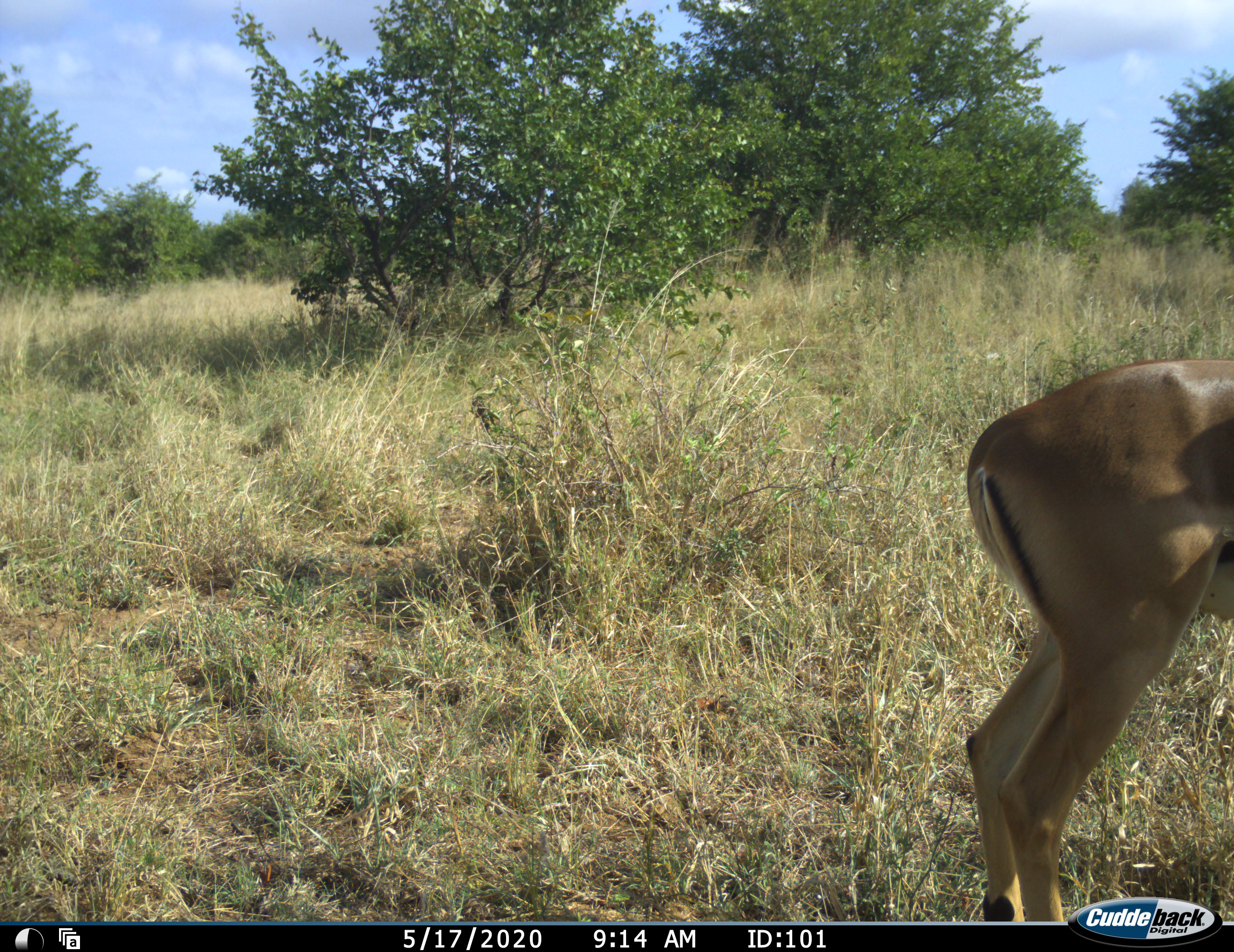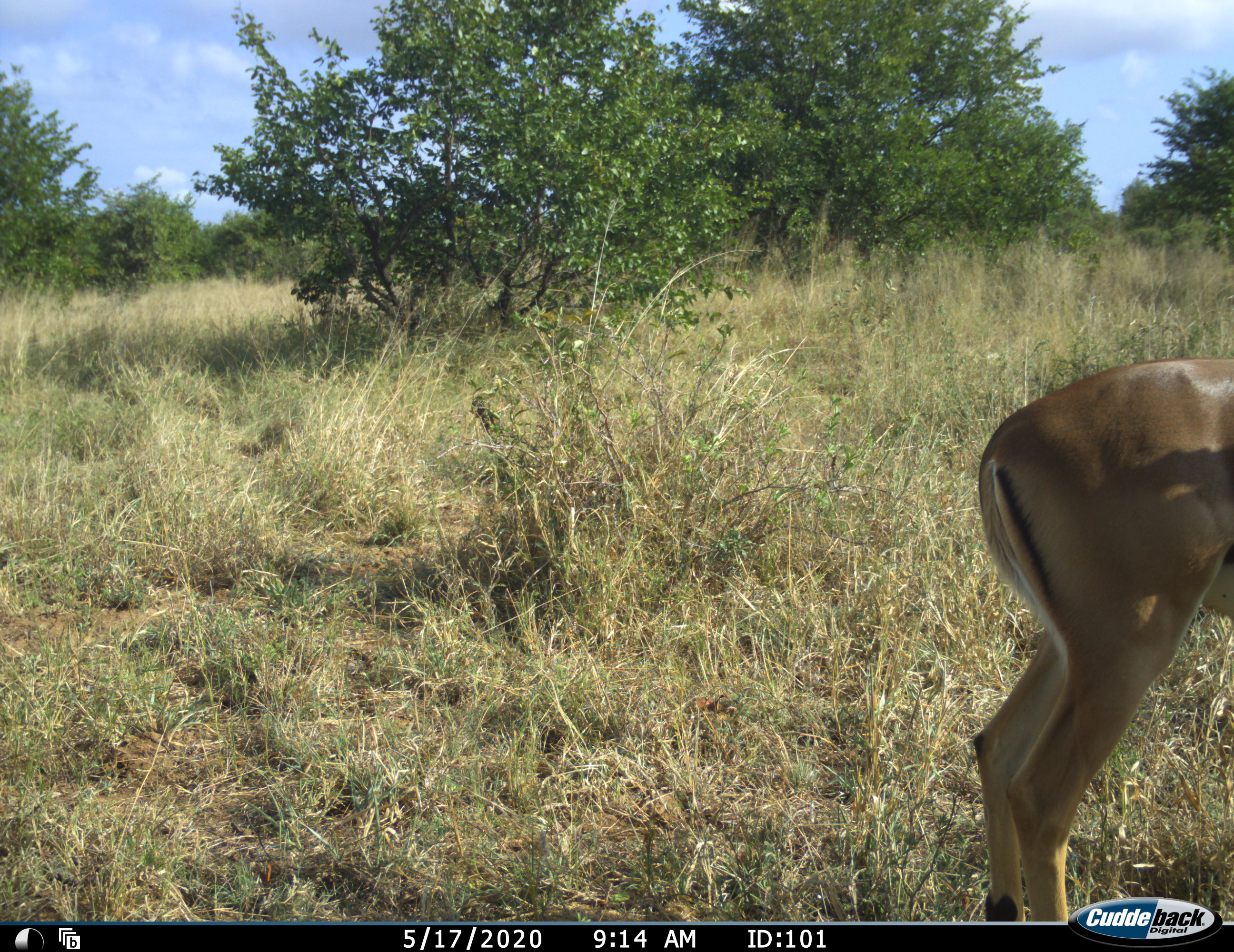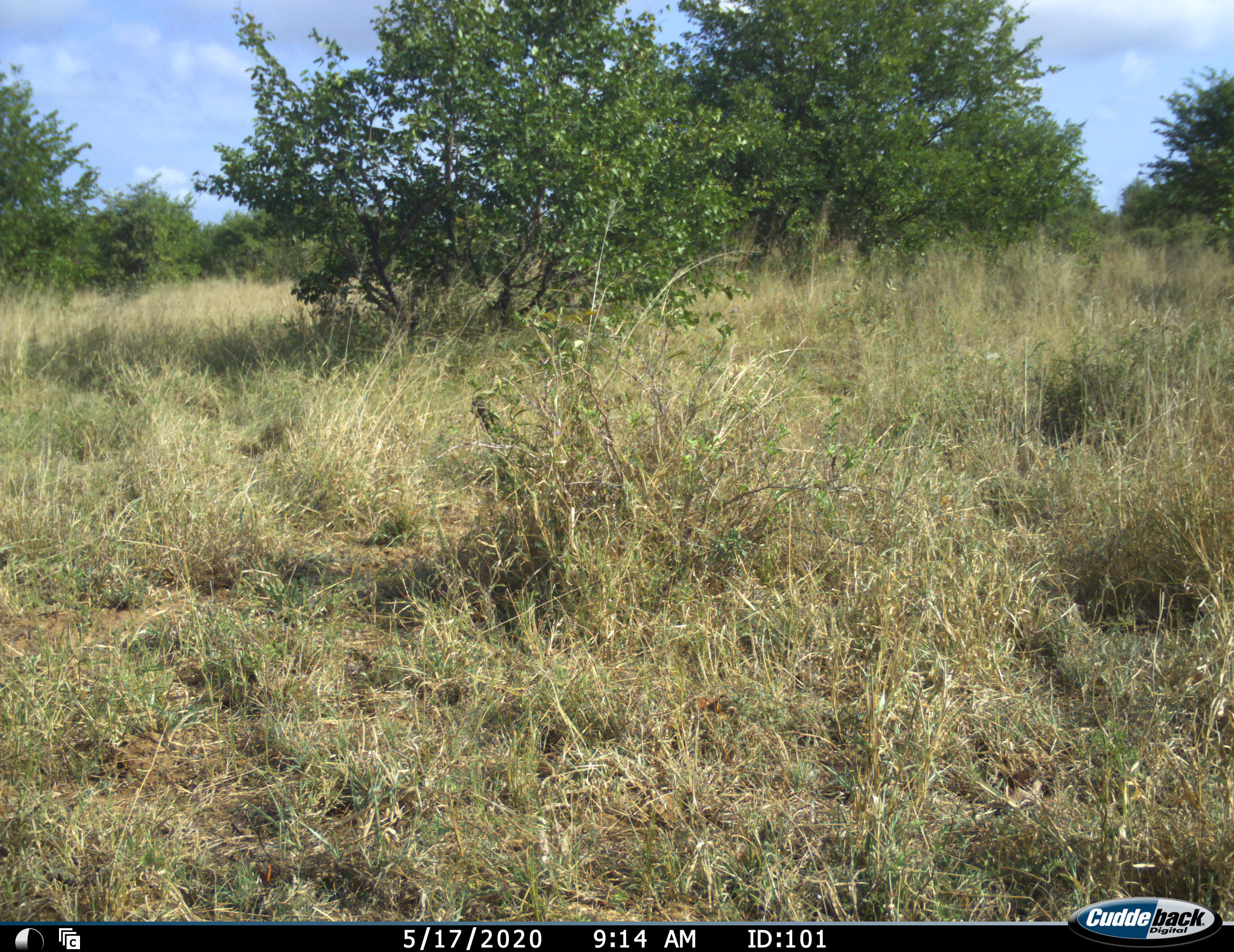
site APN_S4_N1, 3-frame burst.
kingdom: Animalia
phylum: Chordata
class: Mammalia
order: Artiodactyla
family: Bovidae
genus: Aepyceros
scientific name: Aepyceros melampus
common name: impala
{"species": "impala (Aepyceros melampus)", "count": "1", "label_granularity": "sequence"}